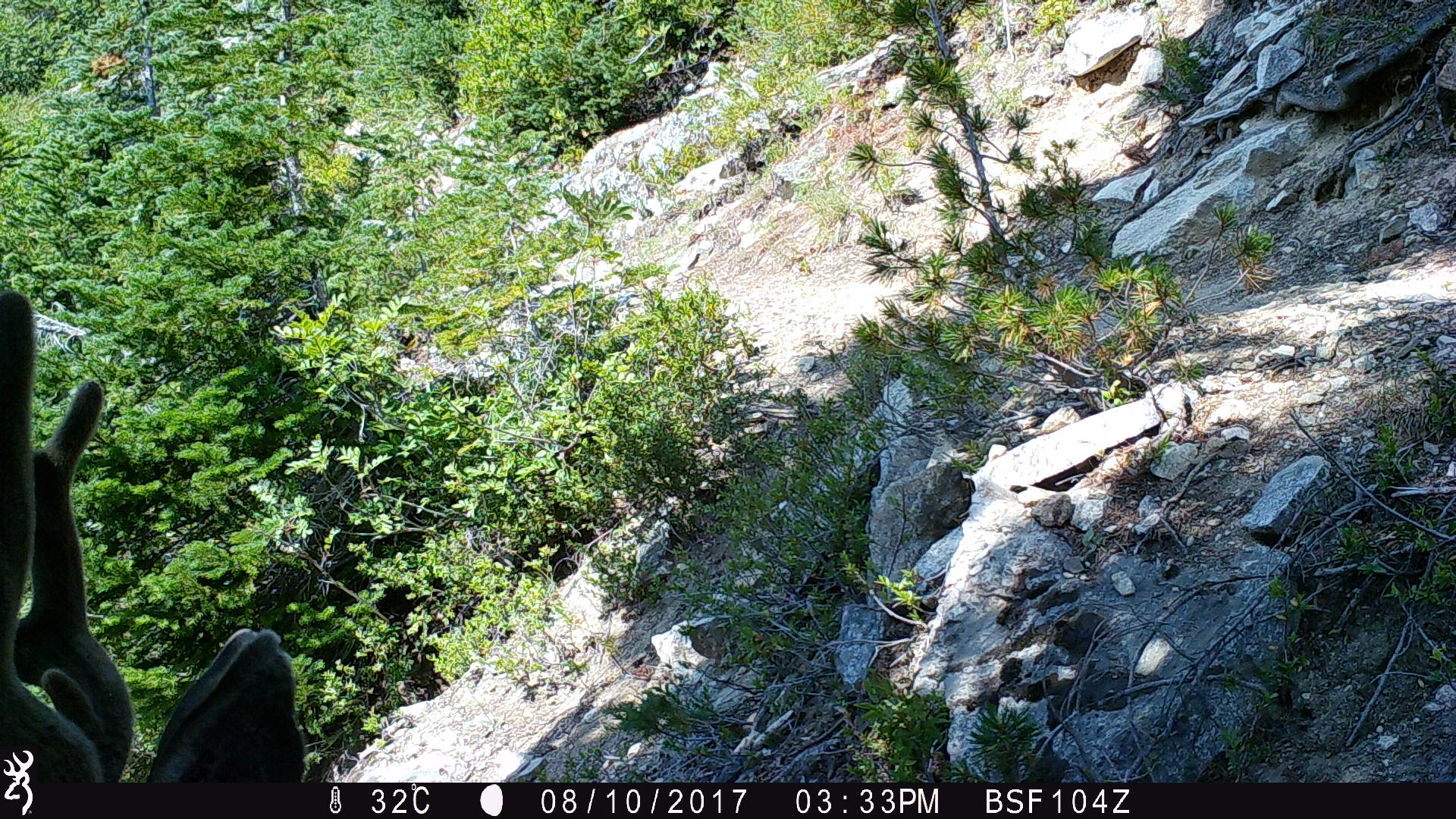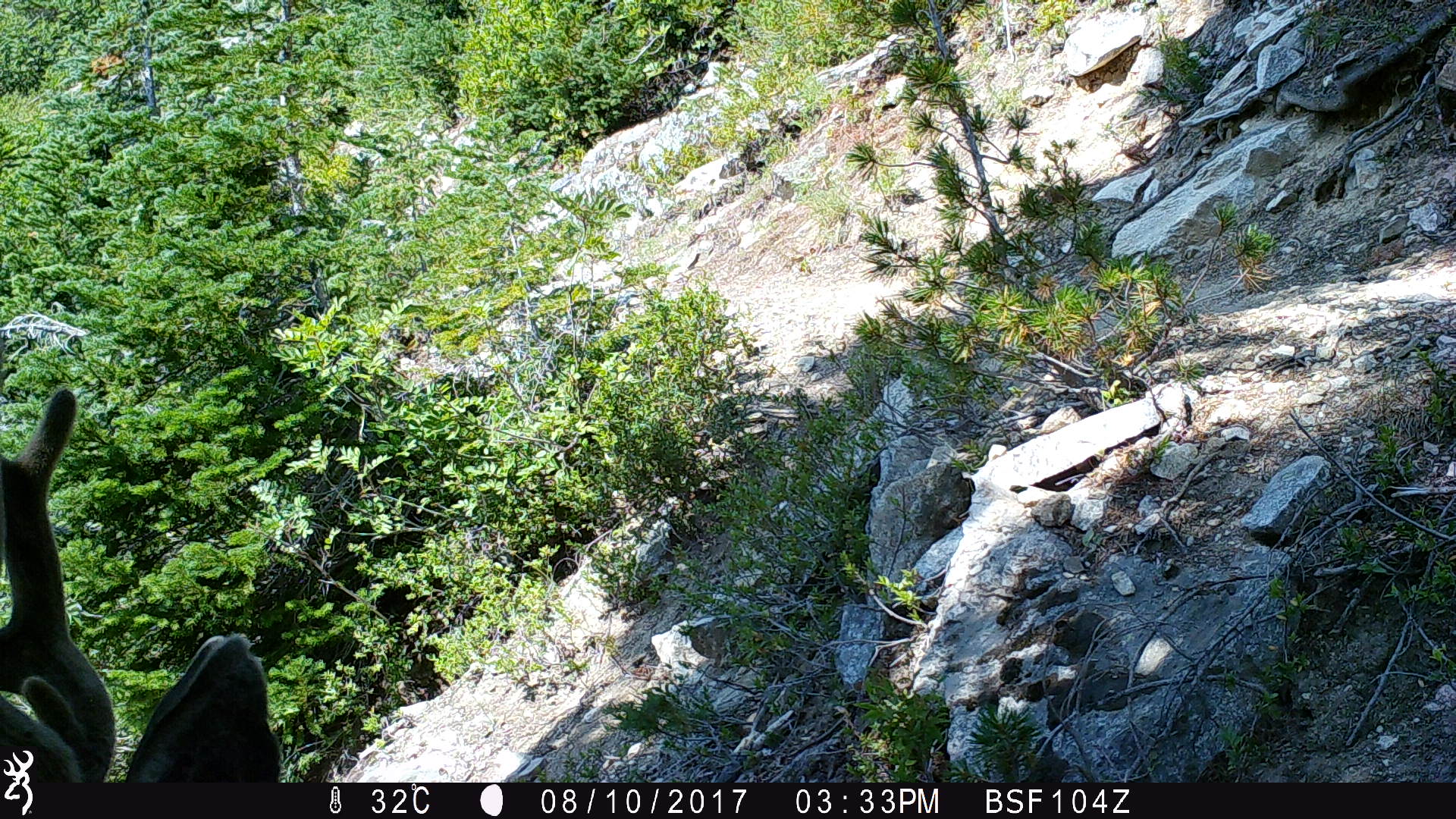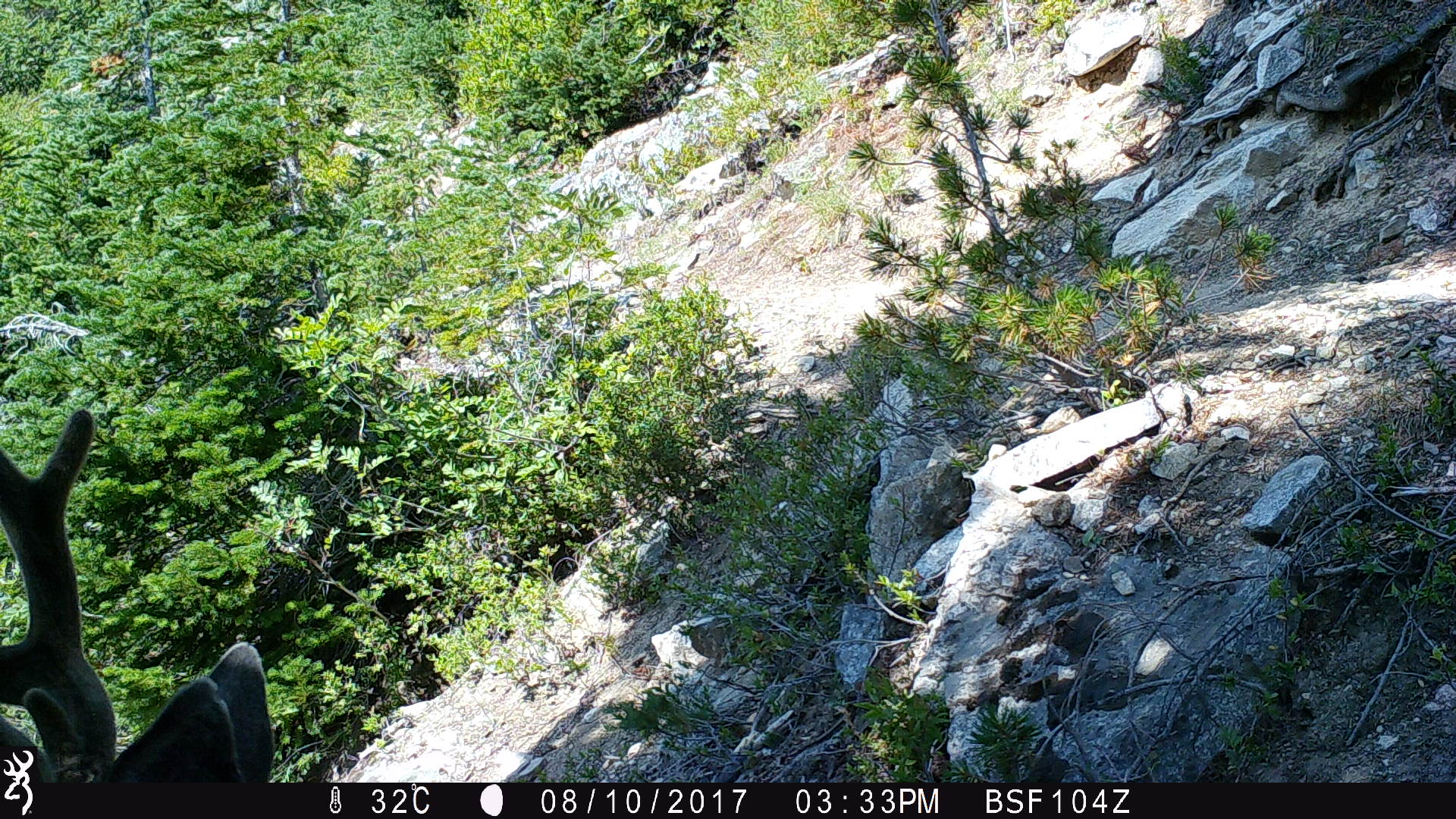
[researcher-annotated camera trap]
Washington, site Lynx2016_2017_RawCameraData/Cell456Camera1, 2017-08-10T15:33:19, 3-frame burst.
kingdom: Animalia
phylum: Chordata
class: Mammalia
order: Artiodactyla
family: Cervidae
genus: Odocoileus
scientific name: Odocoileus hemionus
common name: mule deer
Odocoileus hemionus (mule deer). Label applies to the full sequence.